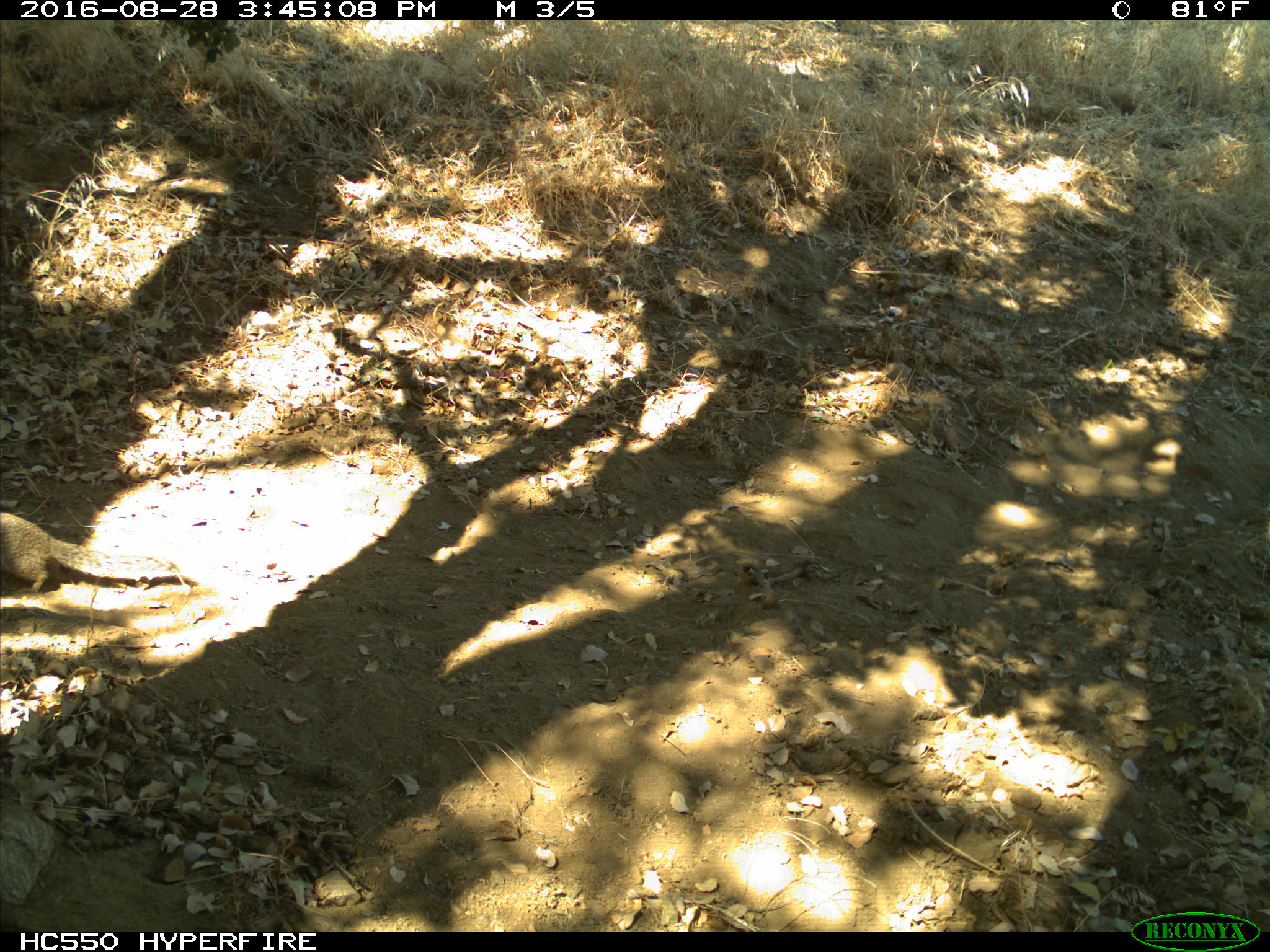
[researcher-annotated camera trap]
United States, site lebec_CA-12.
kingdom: Animalia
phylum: Chordata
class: Mammalia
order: Rodentia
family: Sciuridae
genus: Otospermophilus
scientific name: Otospermophilus beecheyi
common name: california ground squirrel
Otospermophilus beecheyi (california ground squirrel).